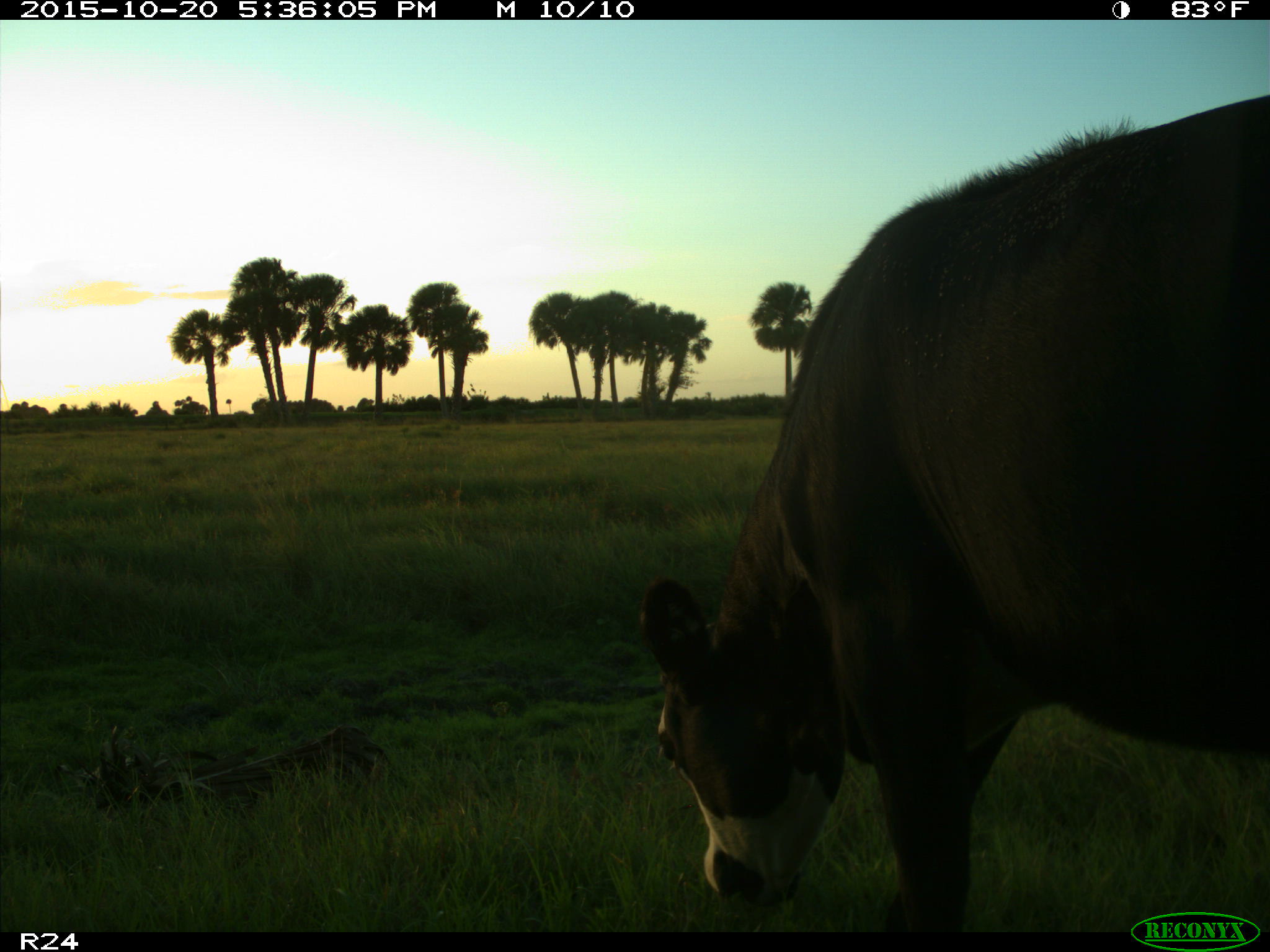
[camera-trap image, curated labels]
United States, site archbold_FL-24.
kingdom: Animalia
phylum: Chordata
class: Mammalia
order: Artiodactyla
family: Bovidae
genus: Bos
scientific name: Bos taurus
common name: domestic cow